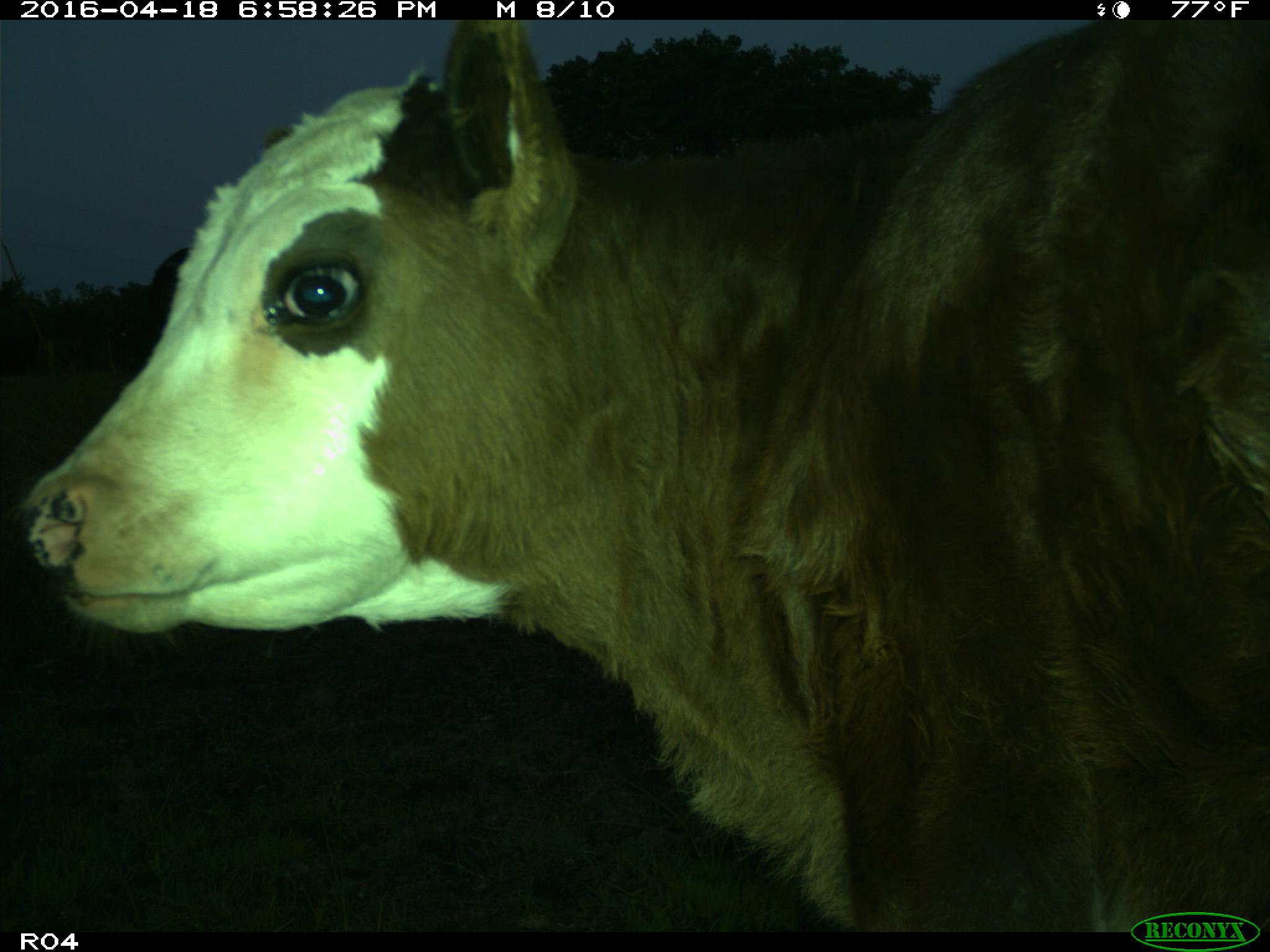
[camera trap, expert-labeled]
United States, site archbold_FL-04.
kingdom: Animalia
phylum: Chordata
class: Mammalia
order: Artiodactyla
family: Bovidae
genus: Bos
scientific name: Bos taurus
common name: domestic cow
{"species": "Bos taurus (domestic cow)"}